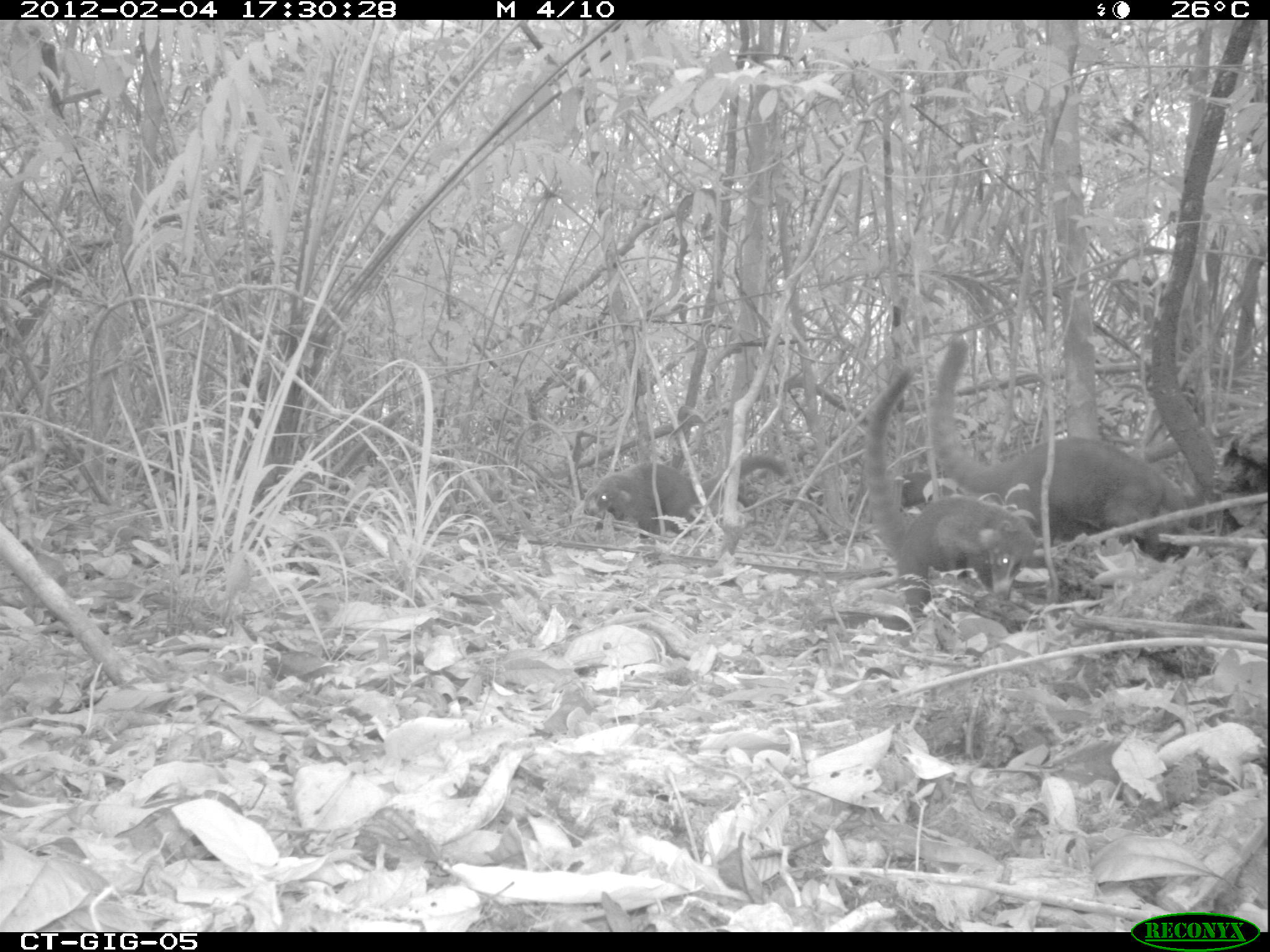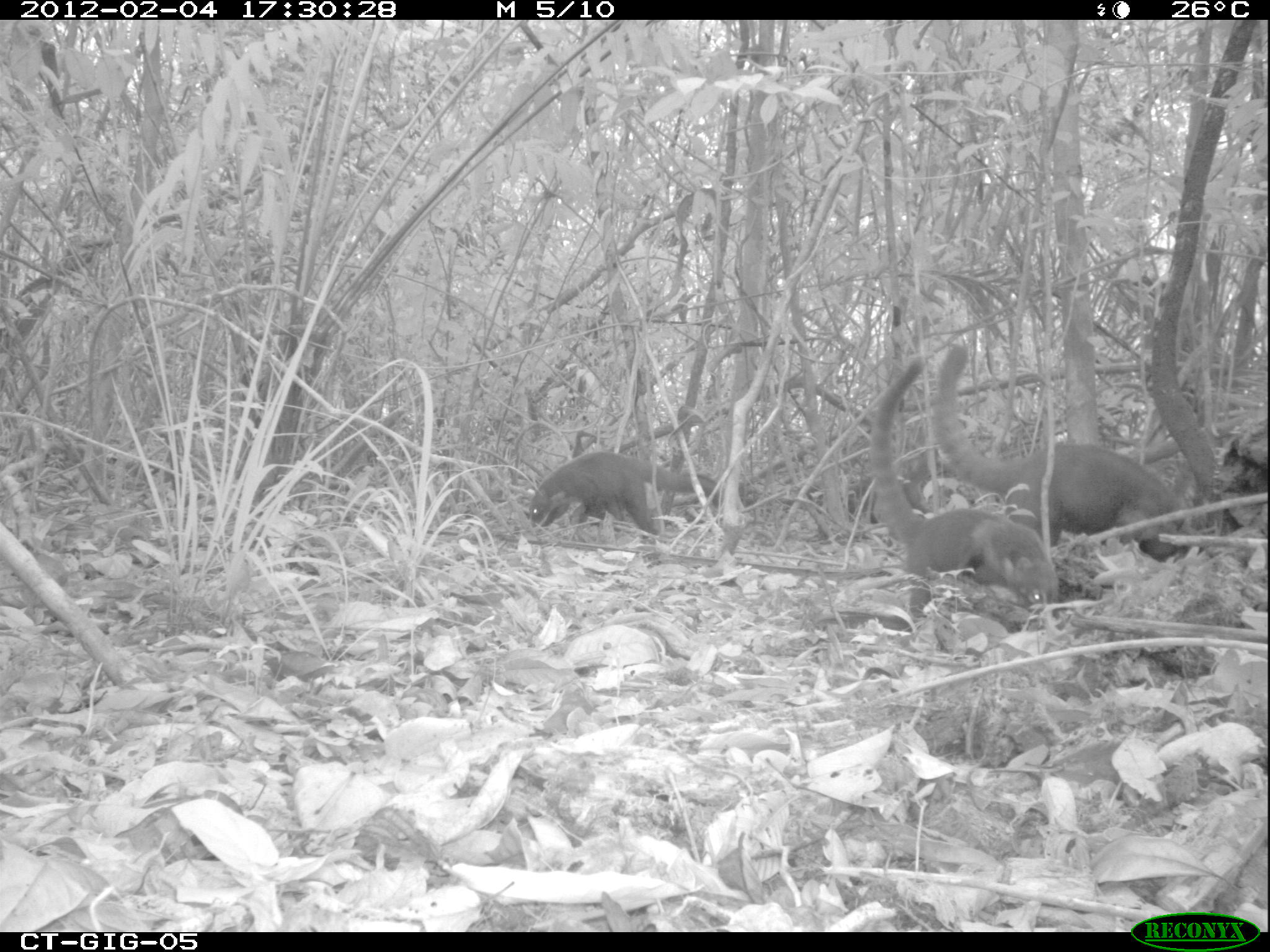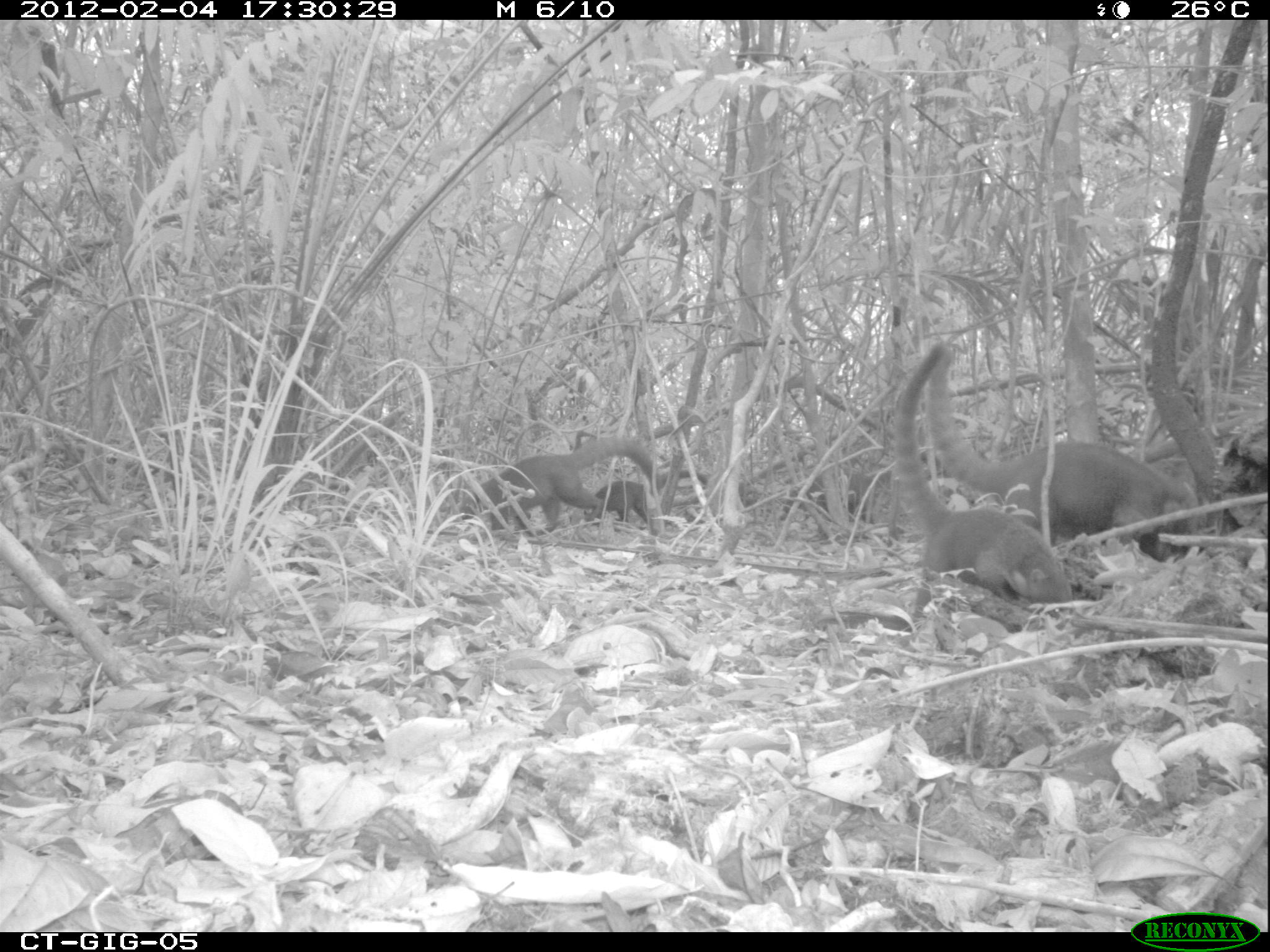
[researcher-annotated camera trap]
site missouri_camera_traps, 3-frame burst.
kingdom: Animalia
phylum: Chordata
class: Mammalia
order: Carnivora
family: Procyonidae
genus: Nasua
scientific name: Nasua narica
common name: white-nosed coati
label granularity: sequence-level